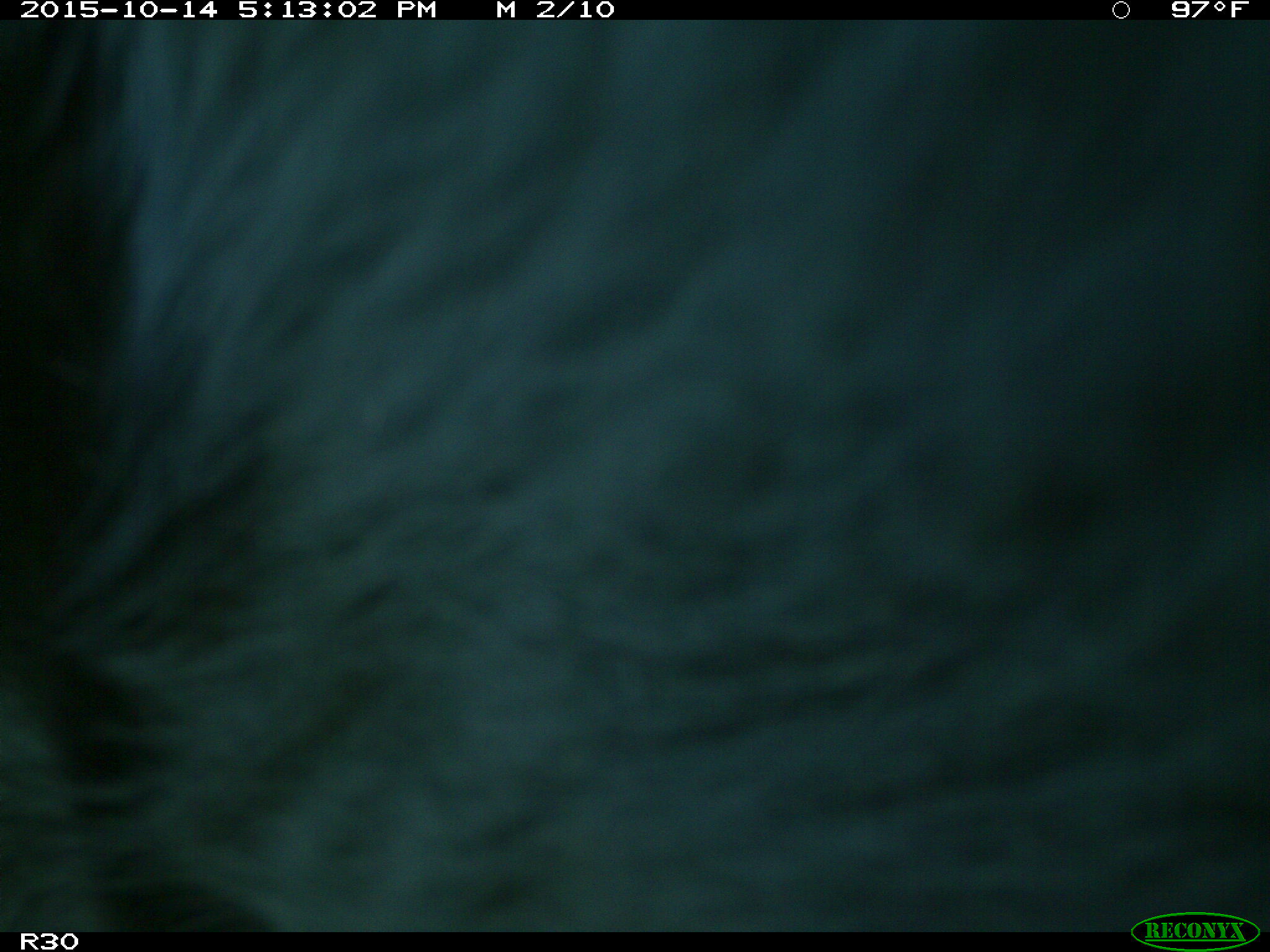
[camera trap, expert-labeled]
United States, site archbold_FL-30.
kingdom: Animalia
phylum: Chordata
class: Mammalia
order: Artiodactyla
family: Bovidae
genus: Bos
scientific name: Bos taurus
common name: domestic cow